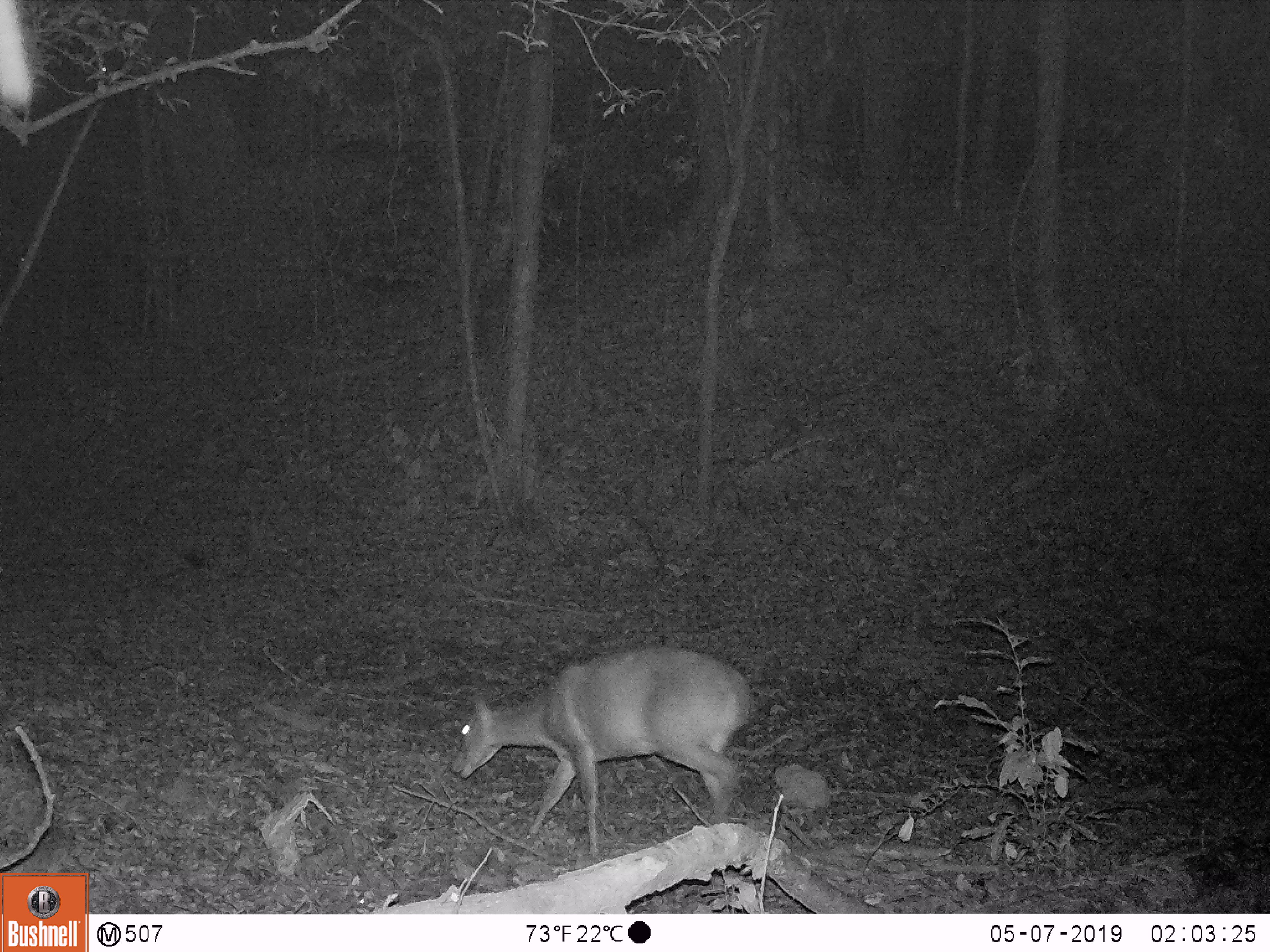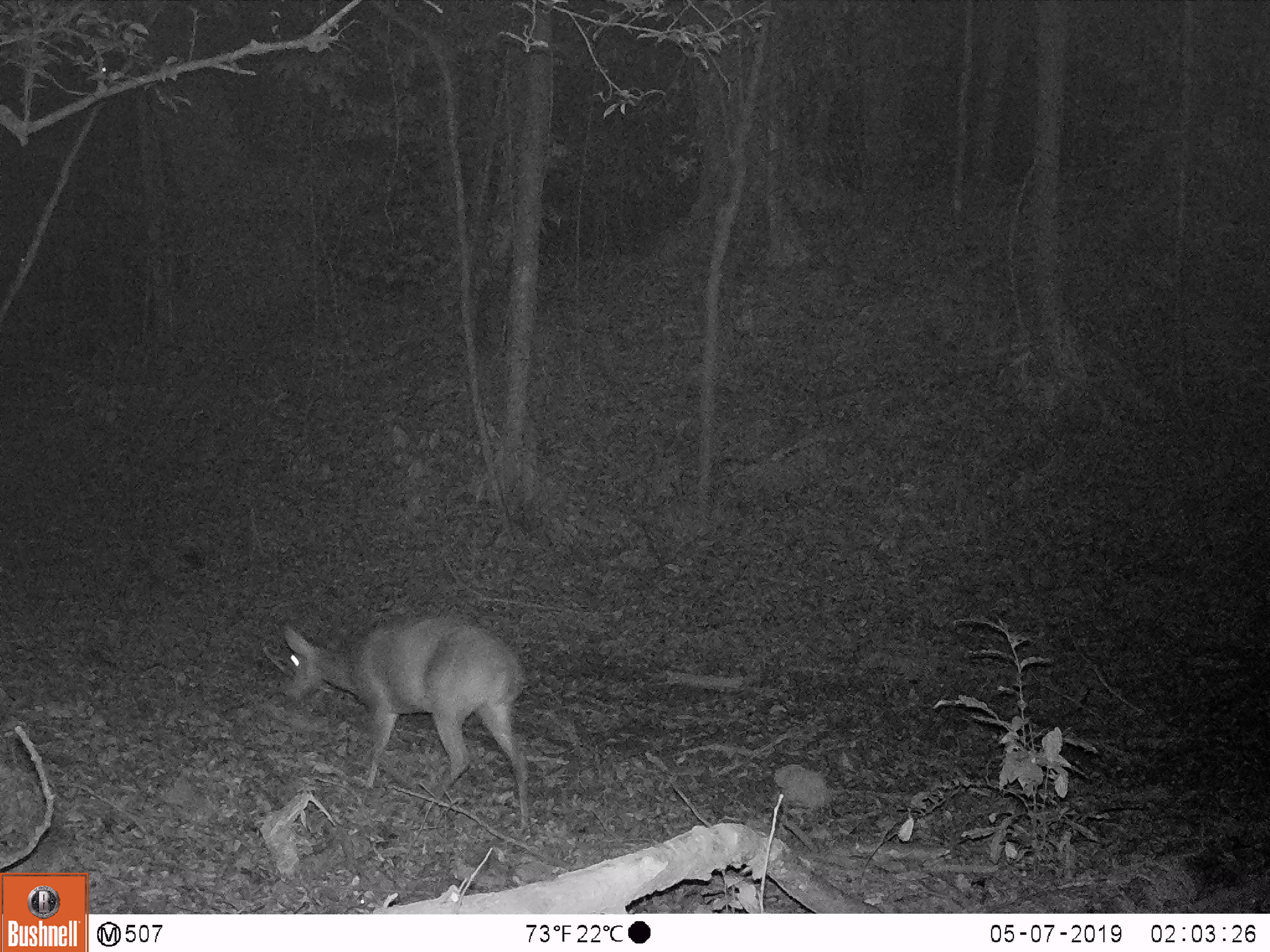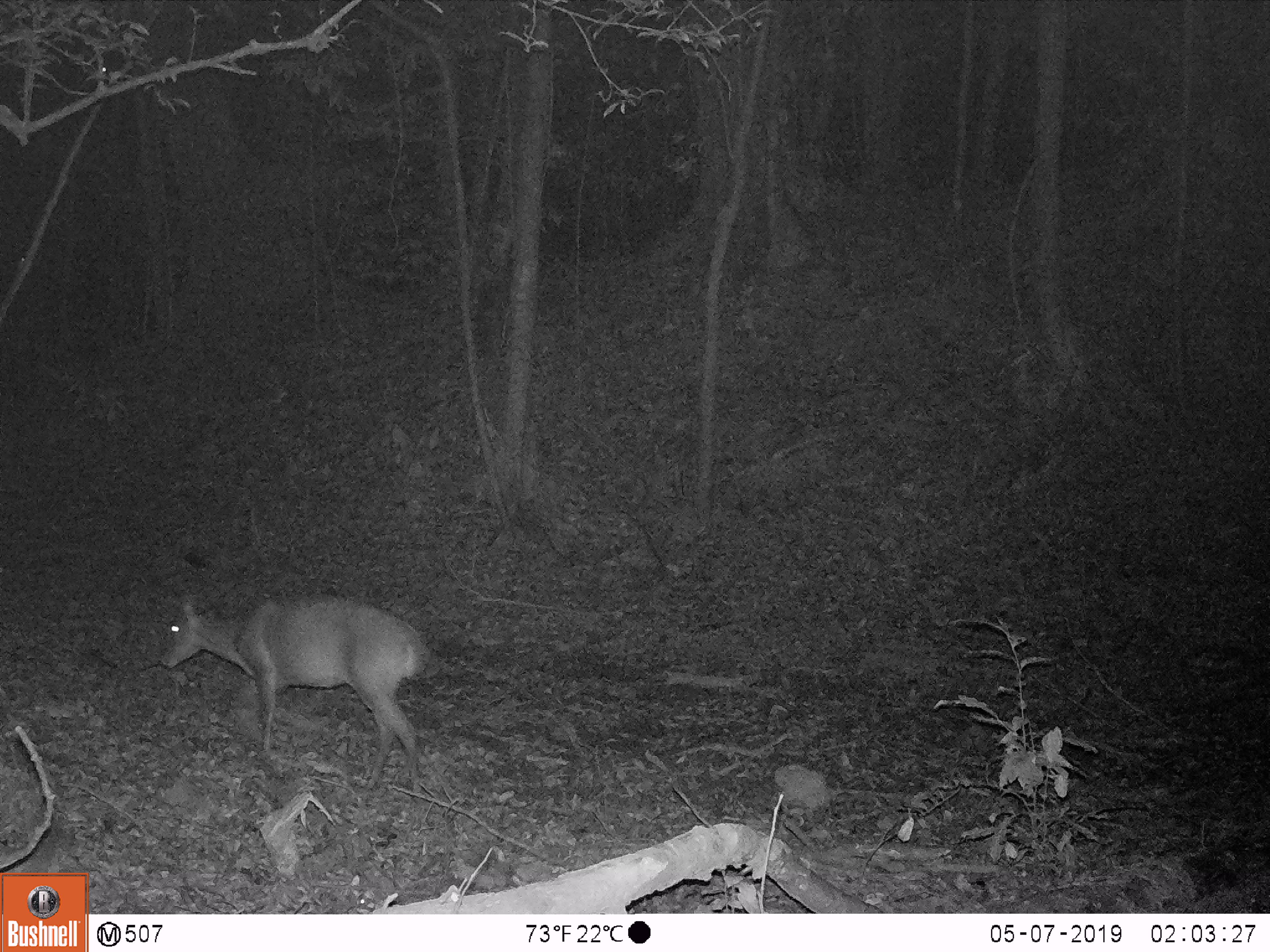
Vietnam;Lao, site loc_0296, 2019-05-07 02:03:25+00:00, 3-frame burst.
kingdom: Animalia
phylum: Chordata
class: Mammalia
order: Artiodactyla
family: Cervidae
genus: Muntiacus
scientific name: Muntiacus vuquangensis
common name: large-antlered muntjac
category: large antlered muntjac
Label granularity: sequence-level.